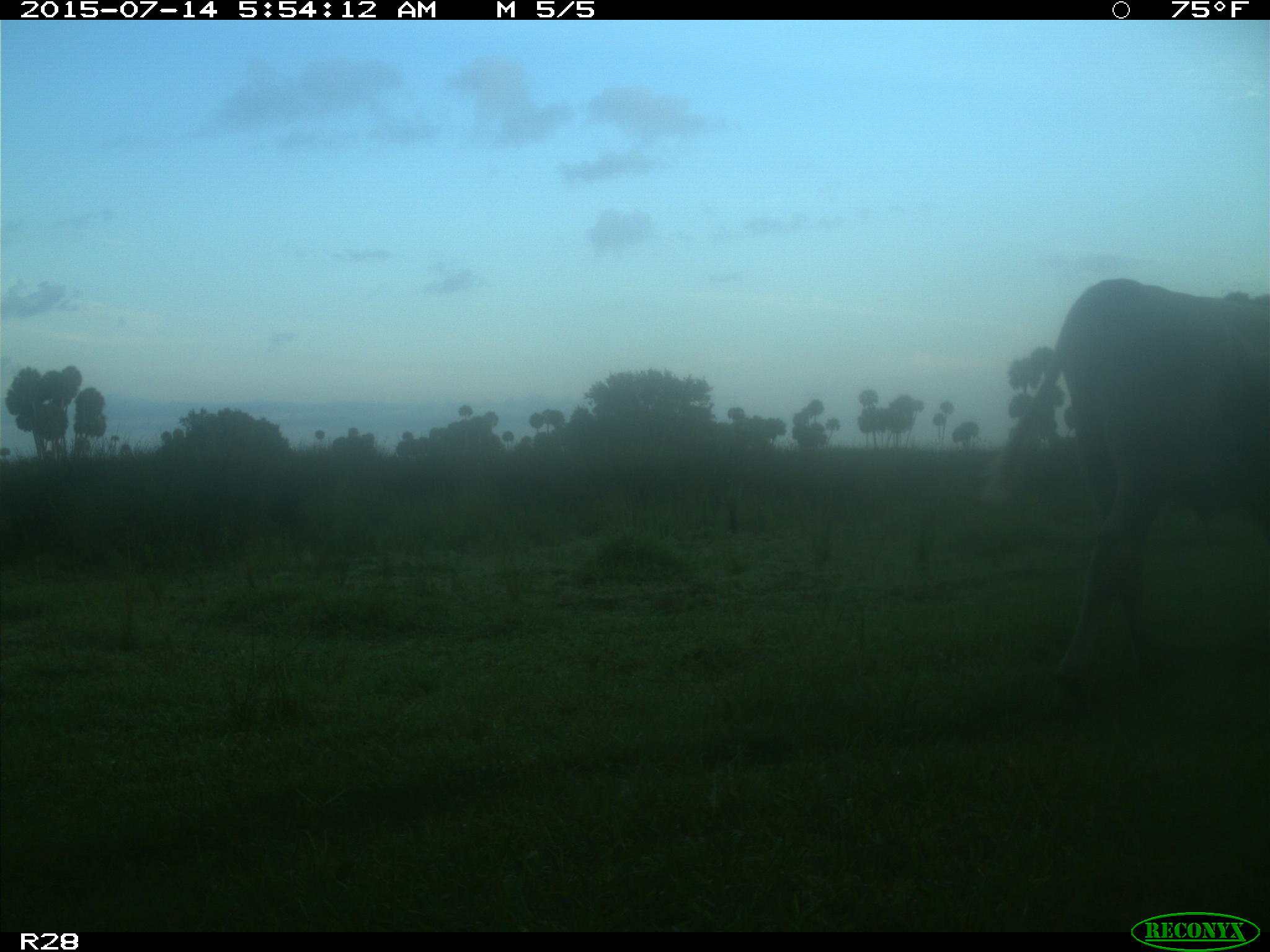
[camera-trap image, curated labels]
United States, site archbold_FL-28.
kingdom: Animalia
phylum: Chordata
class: Mammalia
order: Artiodactyla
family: Bovidae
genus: Bos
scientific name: Bos taurus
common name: domestic cow